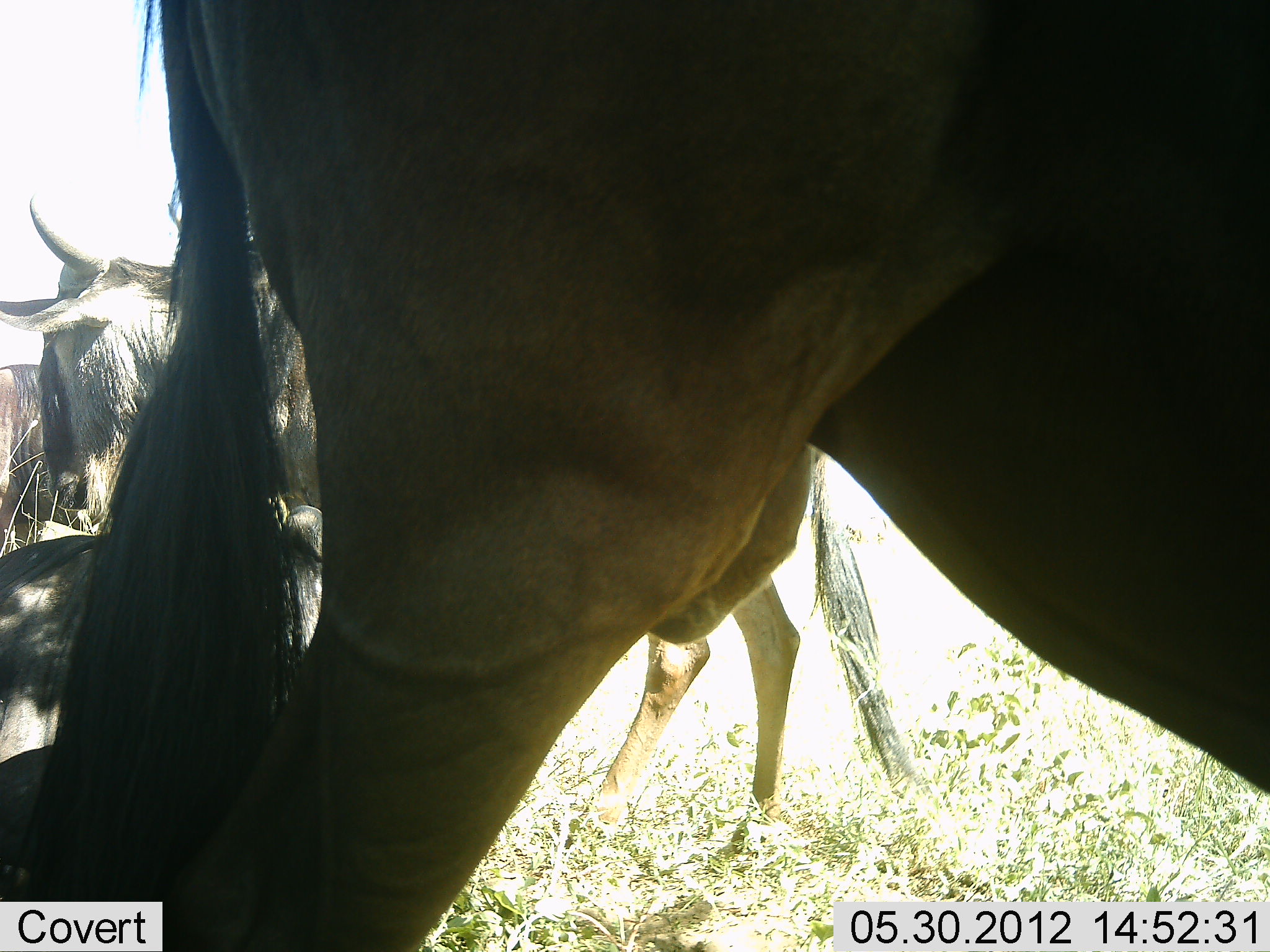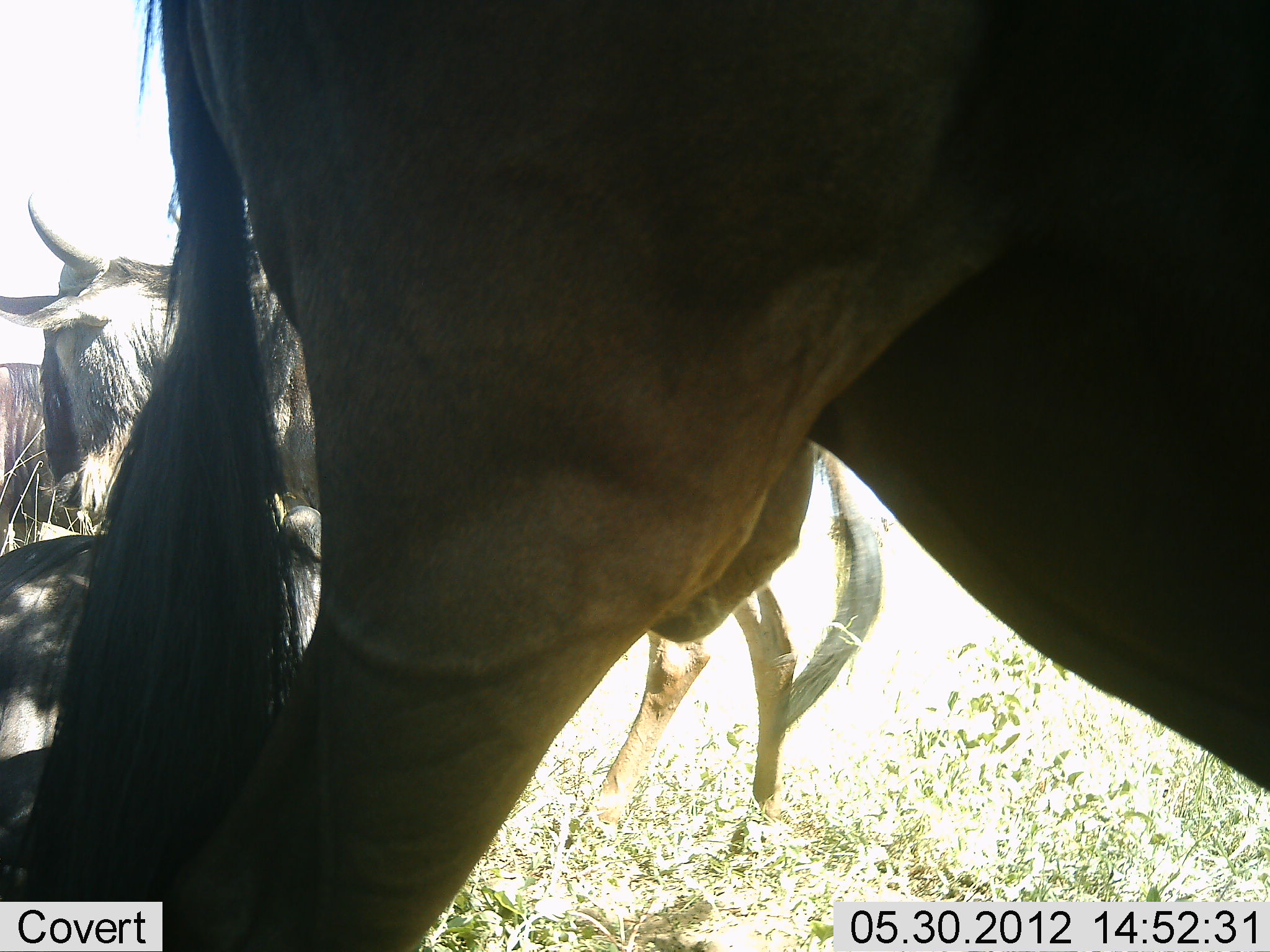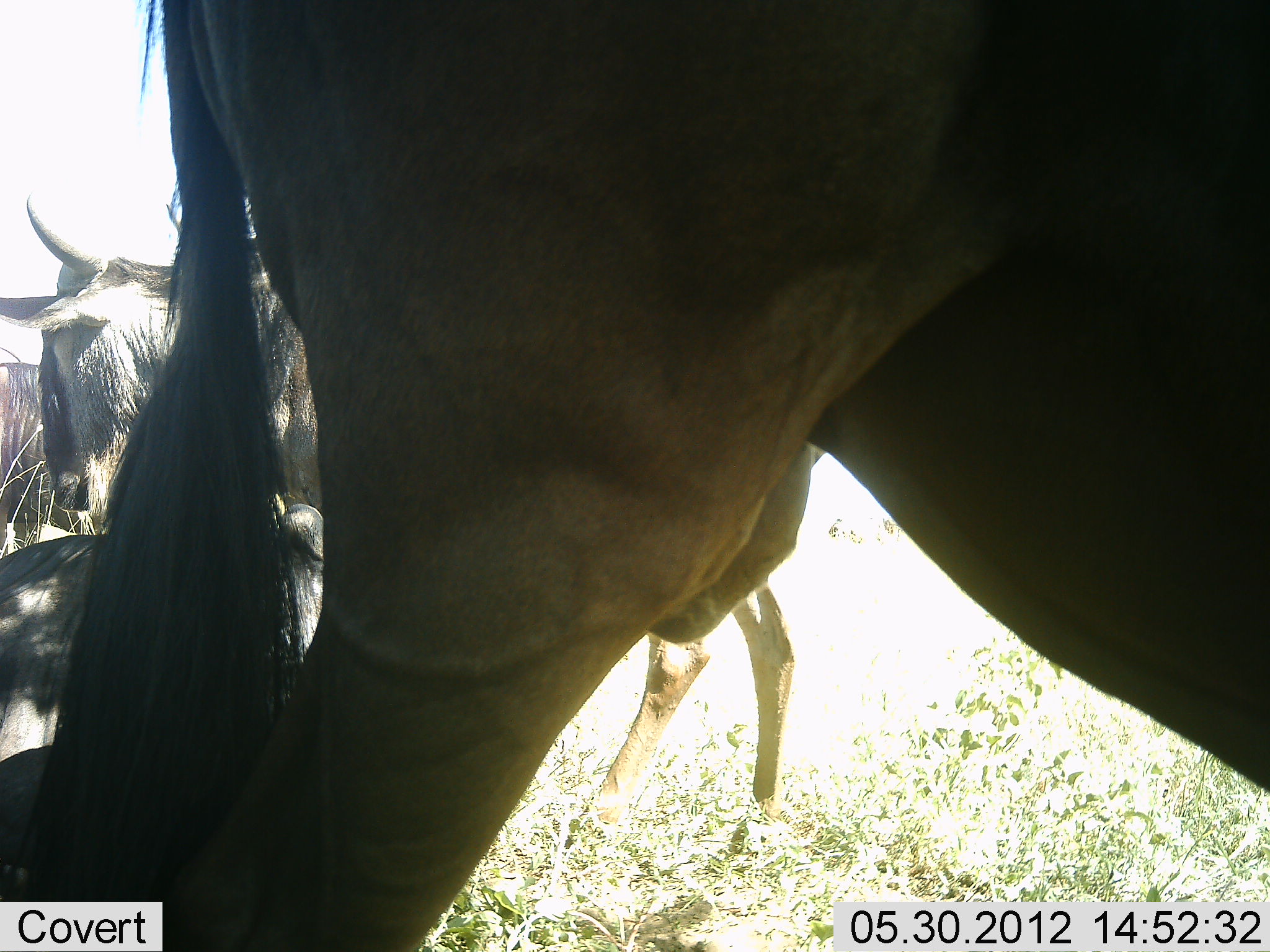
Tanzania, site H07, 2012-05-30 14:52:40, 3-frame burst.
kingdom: Animalia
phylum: Chordata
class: Mammalia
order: Artiodactyla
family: Bovidae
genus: Connochaetes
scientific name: Connochaetes taurinus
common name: blue wildebeest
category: wildebeest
Wildebeest (blue wildebeest) (Connochaetes taurinus), count 4. Behavior (volunteer vote fractions): standing 100%, resting 70%, moving 10%, interacting 0%. Young present (vote fraction): 0%. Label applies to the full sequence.